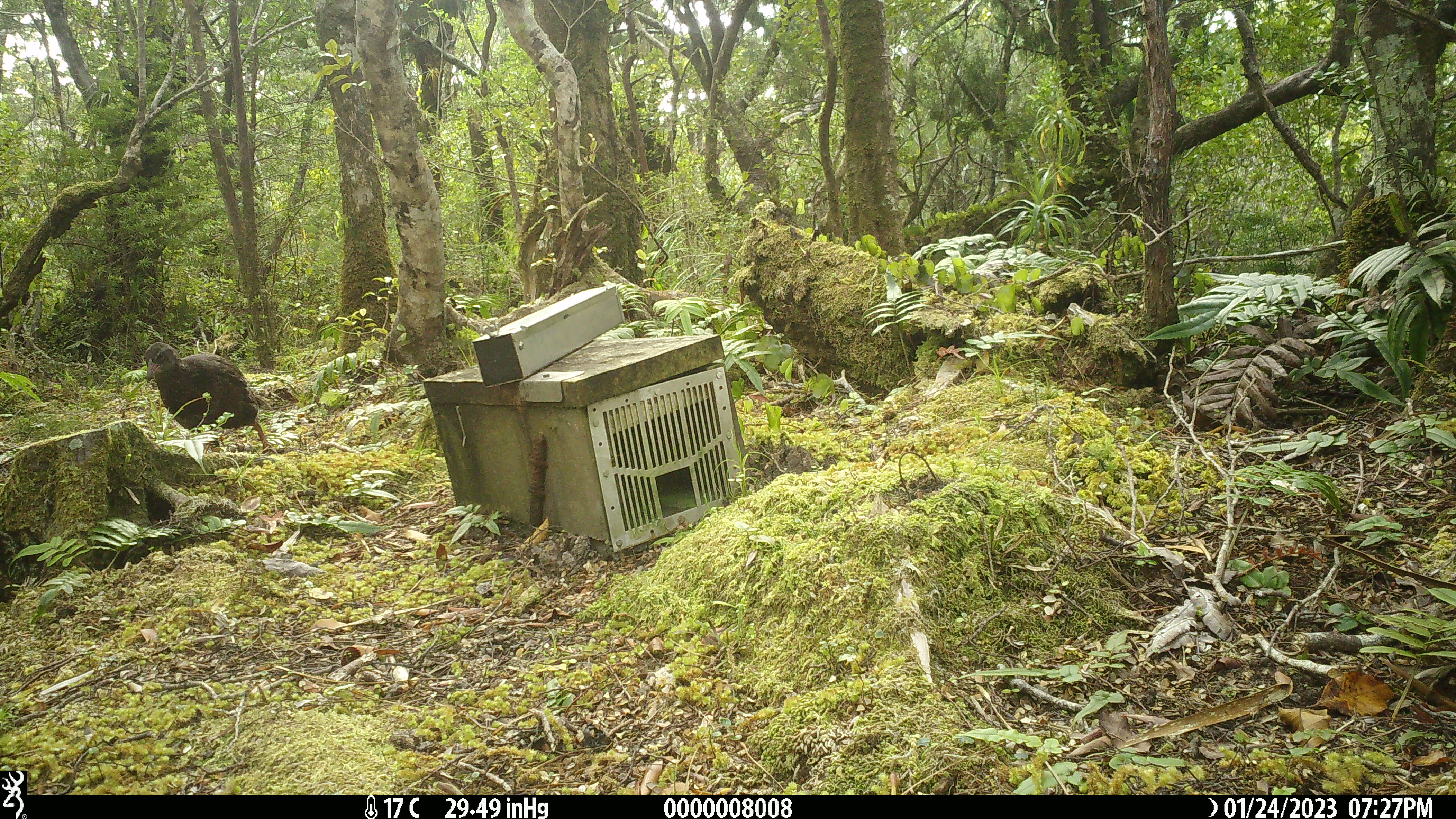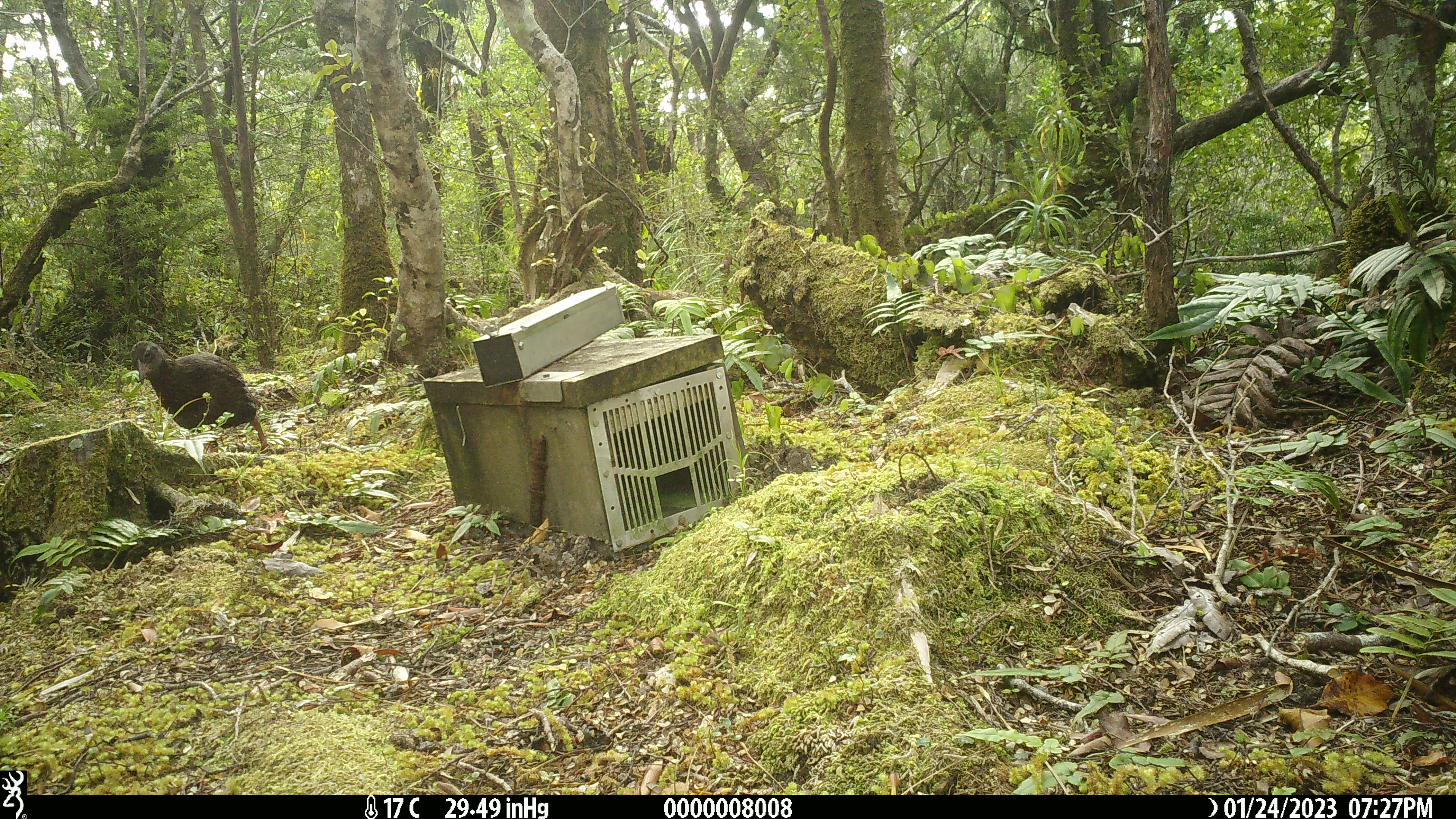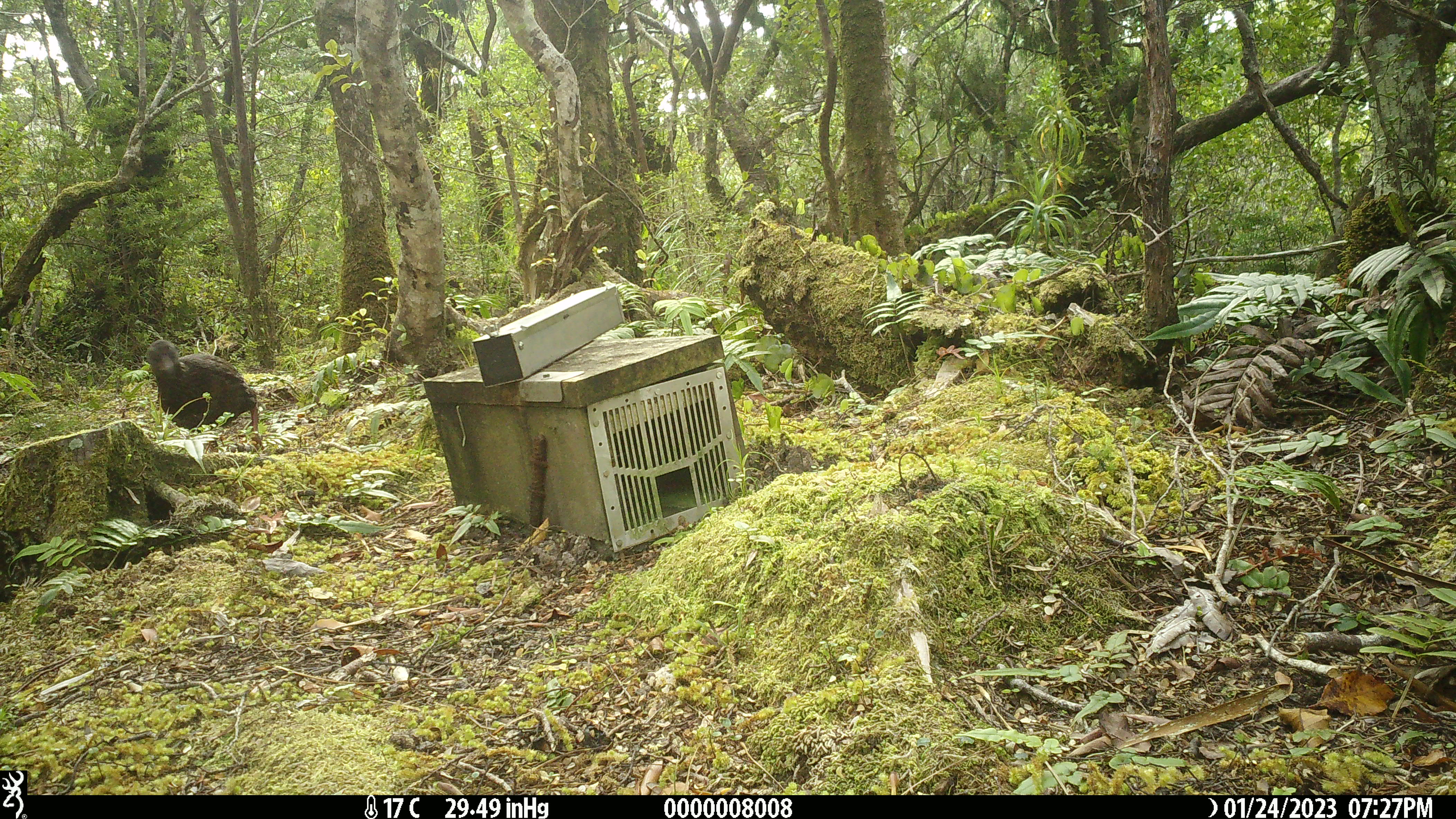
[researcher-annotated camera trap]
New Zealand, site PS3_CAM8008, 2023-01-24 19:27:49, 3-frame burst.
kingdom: Animalia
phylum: Chordata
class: Aves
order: Gruiformes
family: Rallidae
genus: Gallirallus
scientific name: Gallirallus australis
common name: weka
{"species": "weka (Gallirallus australis)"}